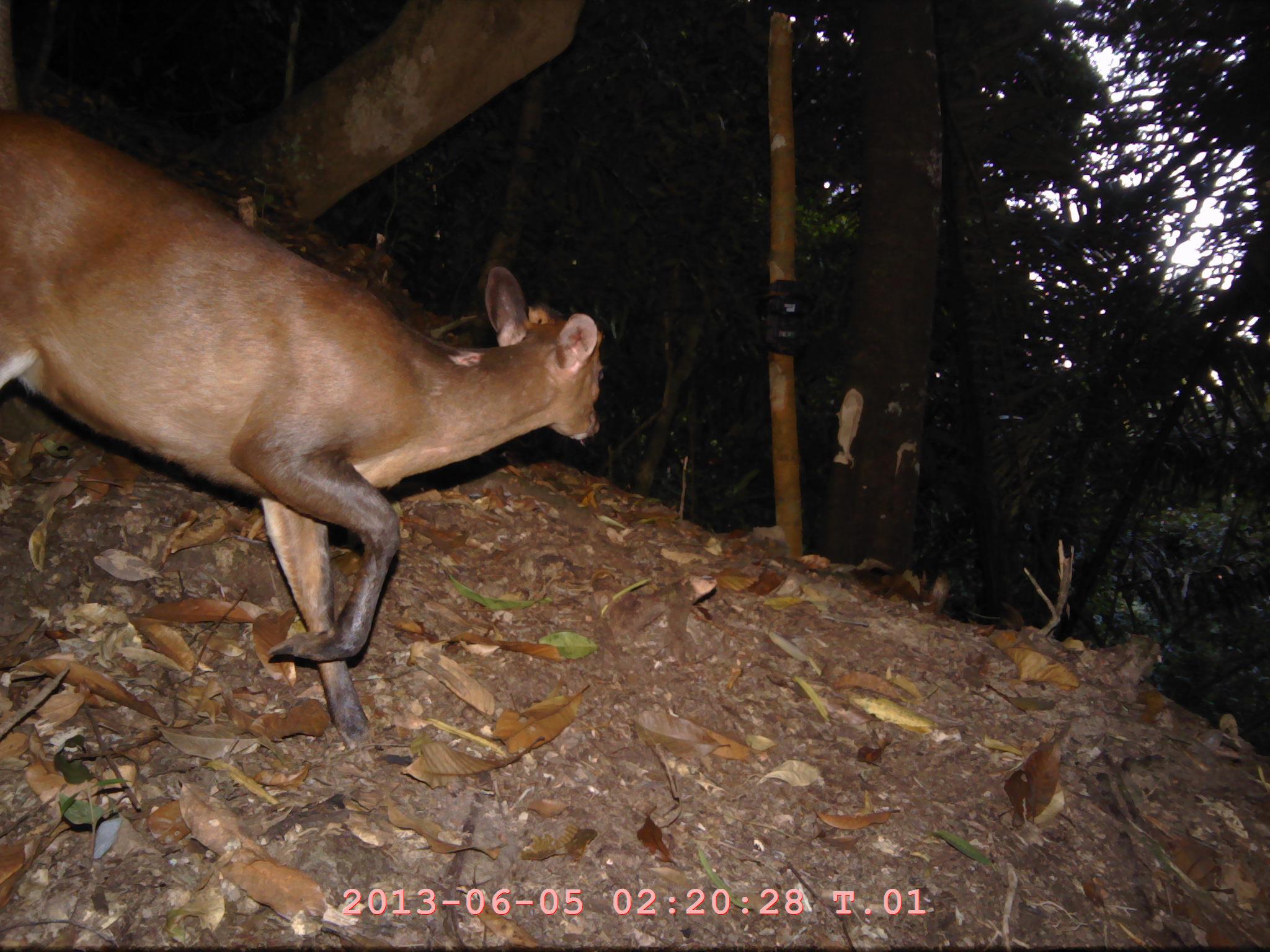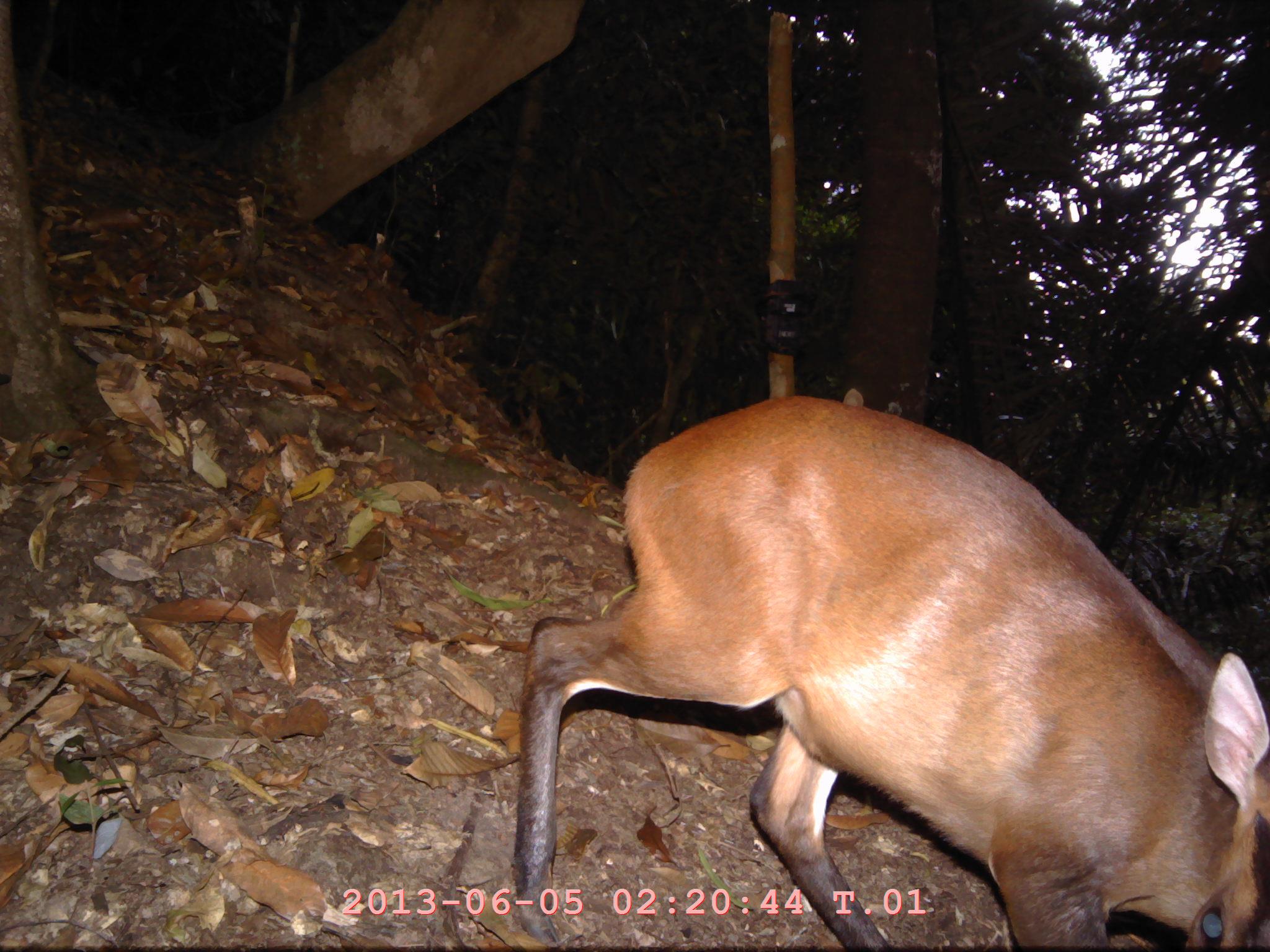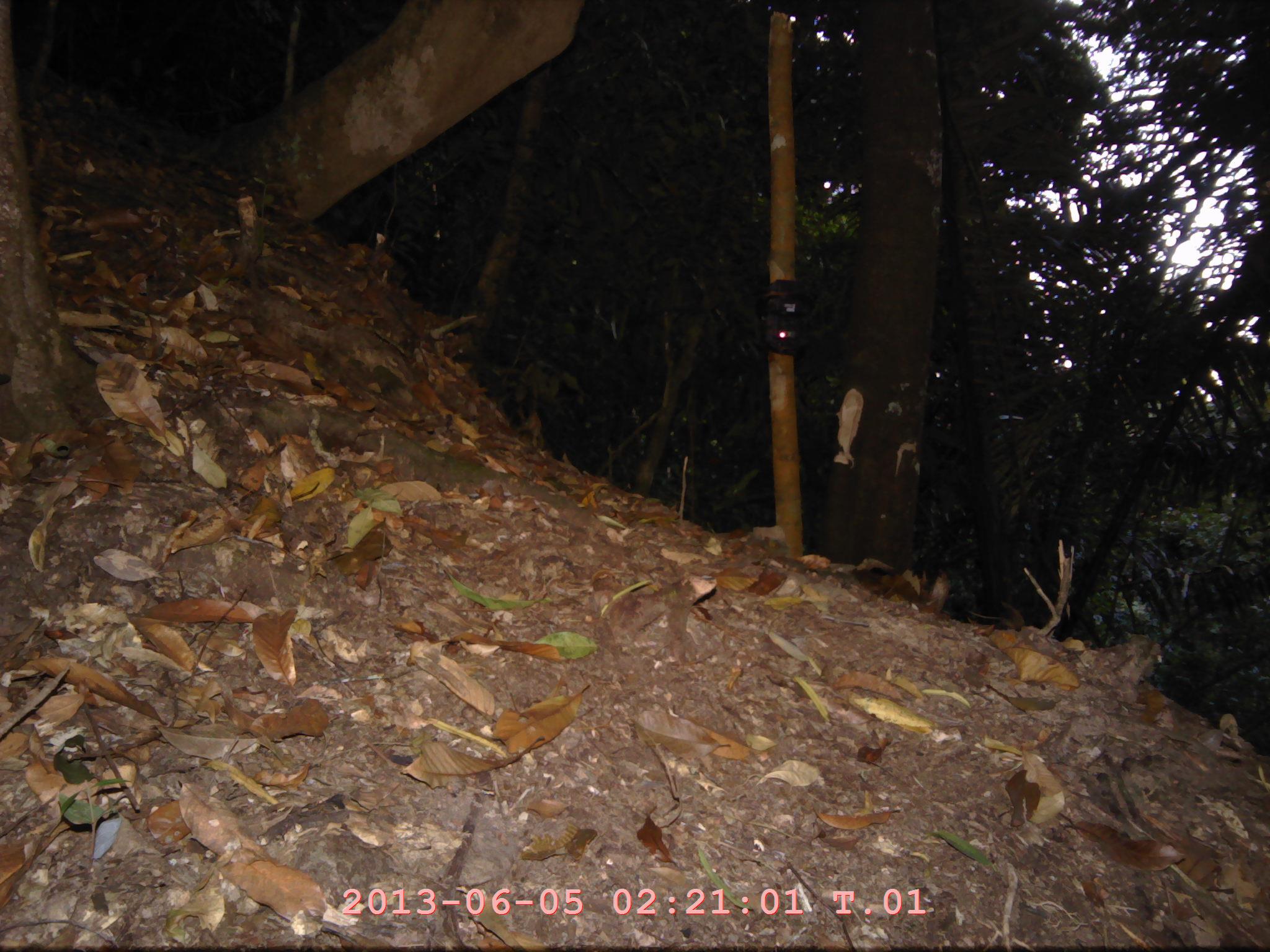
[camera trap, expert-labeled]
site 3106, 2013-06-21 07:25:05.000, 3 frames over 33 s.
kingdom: Animalia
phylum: Chordata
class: Mammalia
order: Artiodactyla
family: Cervidae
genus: Muntiacus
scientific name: Muntiacus muntjak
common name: southern red muntjac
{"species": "Muntiacus muntjak (southern red muntjac)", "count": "1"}